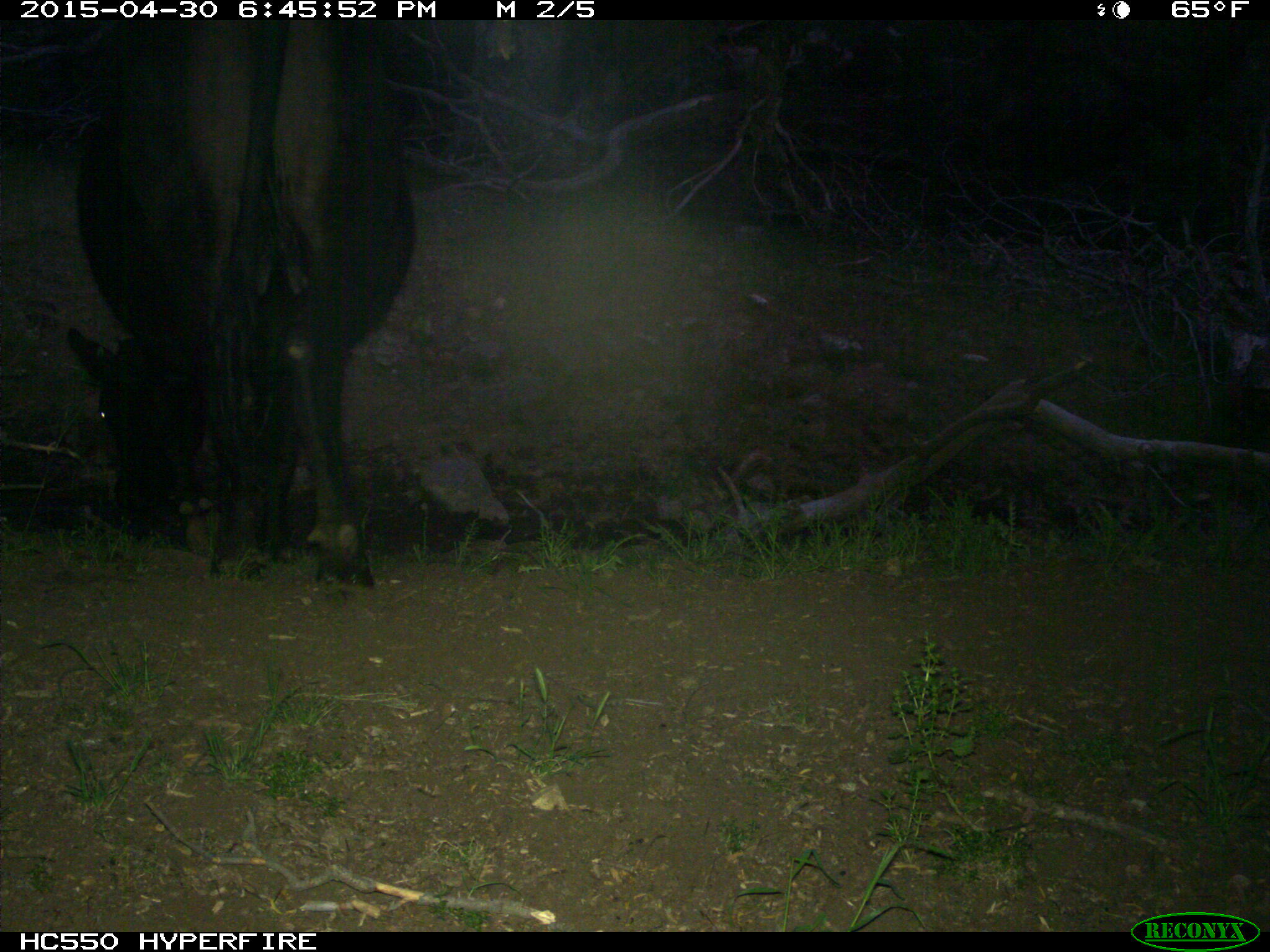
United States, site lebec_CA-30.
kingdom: Animalia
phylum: Chordata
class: Mammalia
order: Artiodactyla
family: Bovidae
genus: Bos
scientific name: Bos taurus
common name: domestic cow